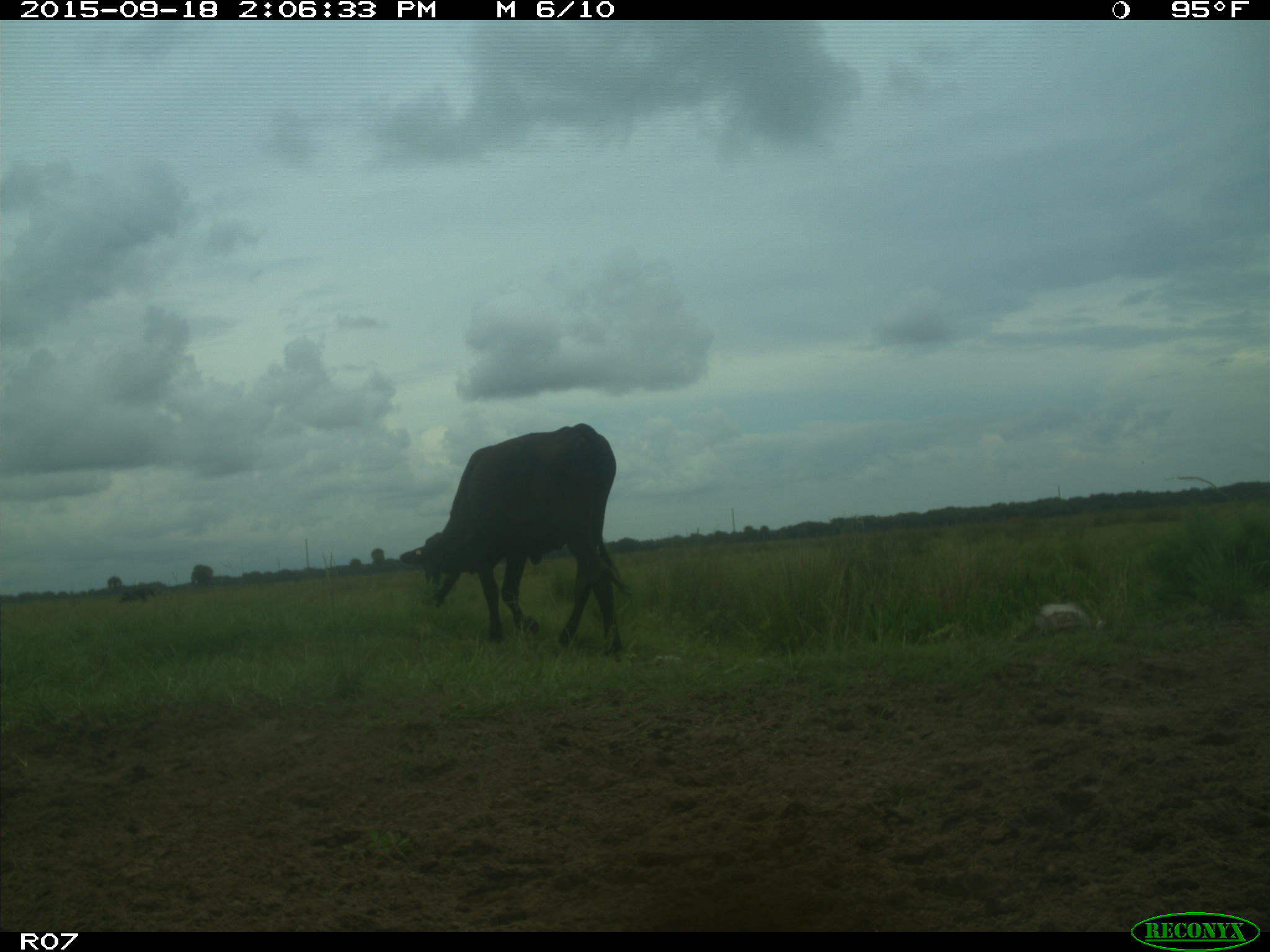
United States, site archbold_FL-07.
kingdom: Animalia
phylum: Chordata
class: Mammalia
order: Artiodactyla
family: Bovidae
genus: Bos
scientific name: Bos taurus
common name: domestic cow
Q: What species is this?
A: Bos taurus (domestic cow).